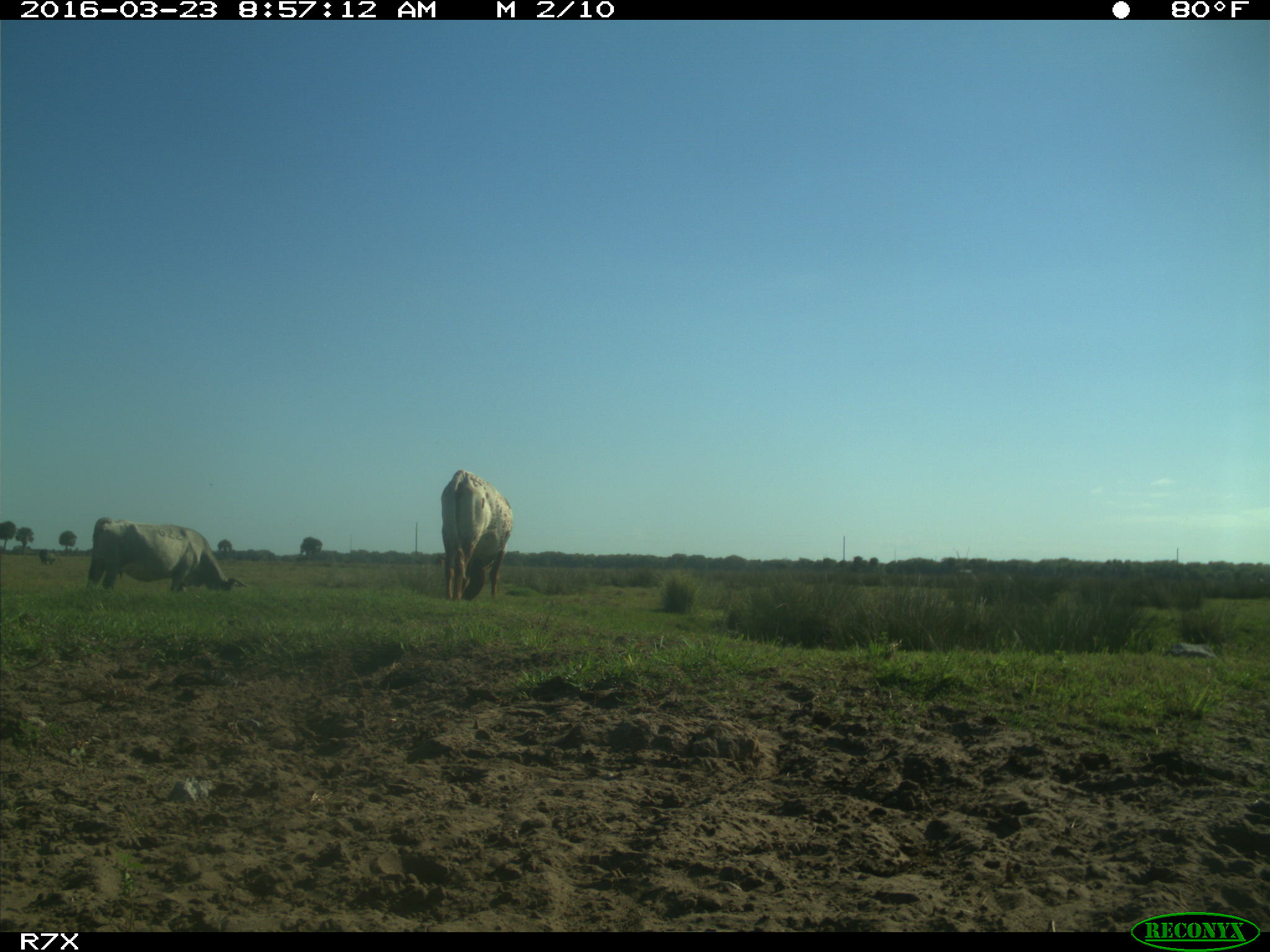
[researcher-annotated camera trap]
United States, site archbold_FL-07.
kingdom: Animalia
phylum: Chordata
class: Mammalia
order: Artiodactyla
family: Bovidae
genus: Bos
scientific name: Bos taurus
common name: domestic cow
Bos taurus (domestic cow).